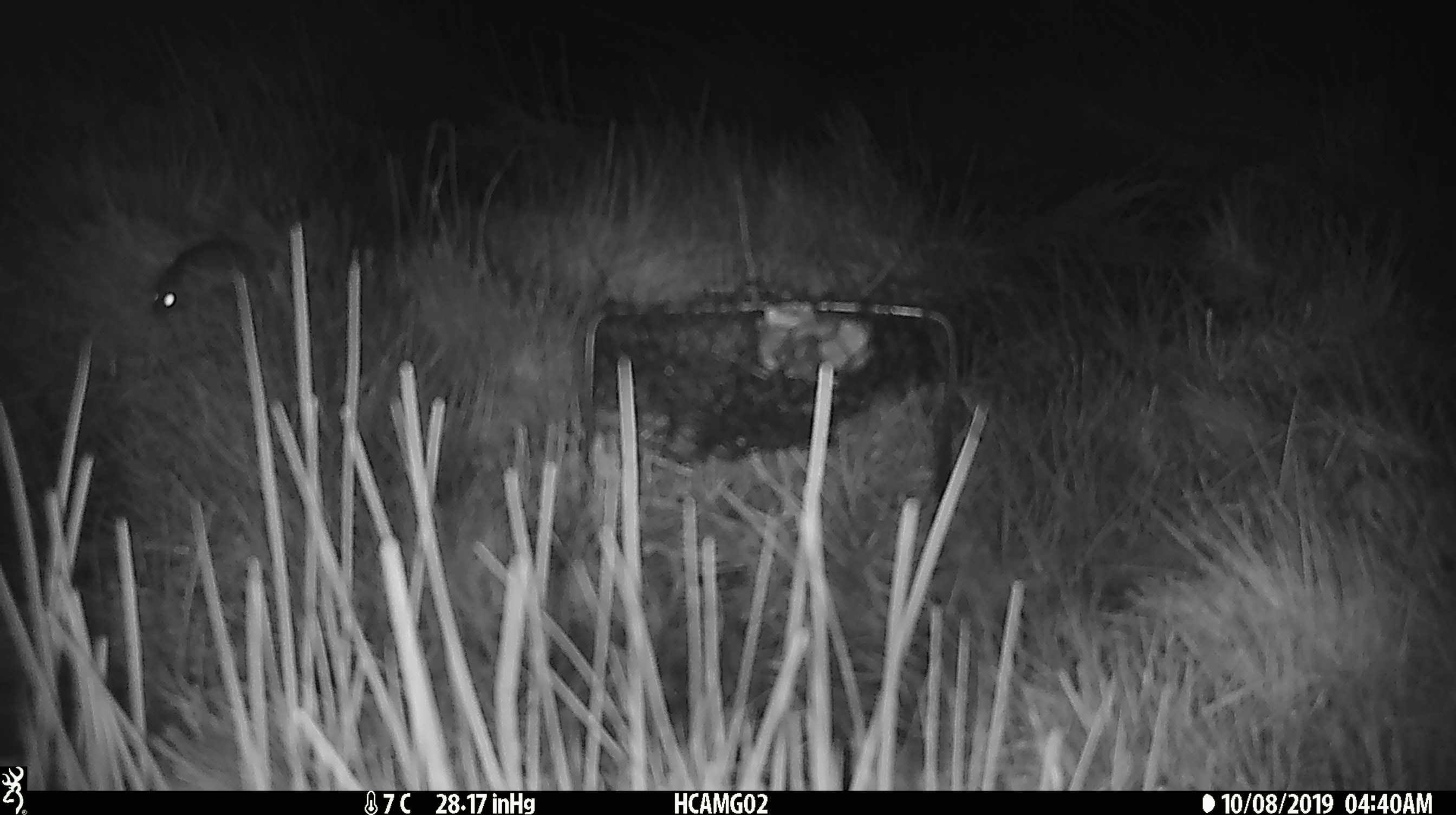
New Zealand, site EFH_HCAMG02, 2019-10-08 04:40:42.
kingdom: Animalia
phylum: Chordata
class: Mammalia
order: Rodentia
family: Muridae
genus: Mus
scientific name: Mus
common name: mouse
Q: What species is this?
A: Mouse (Mus).